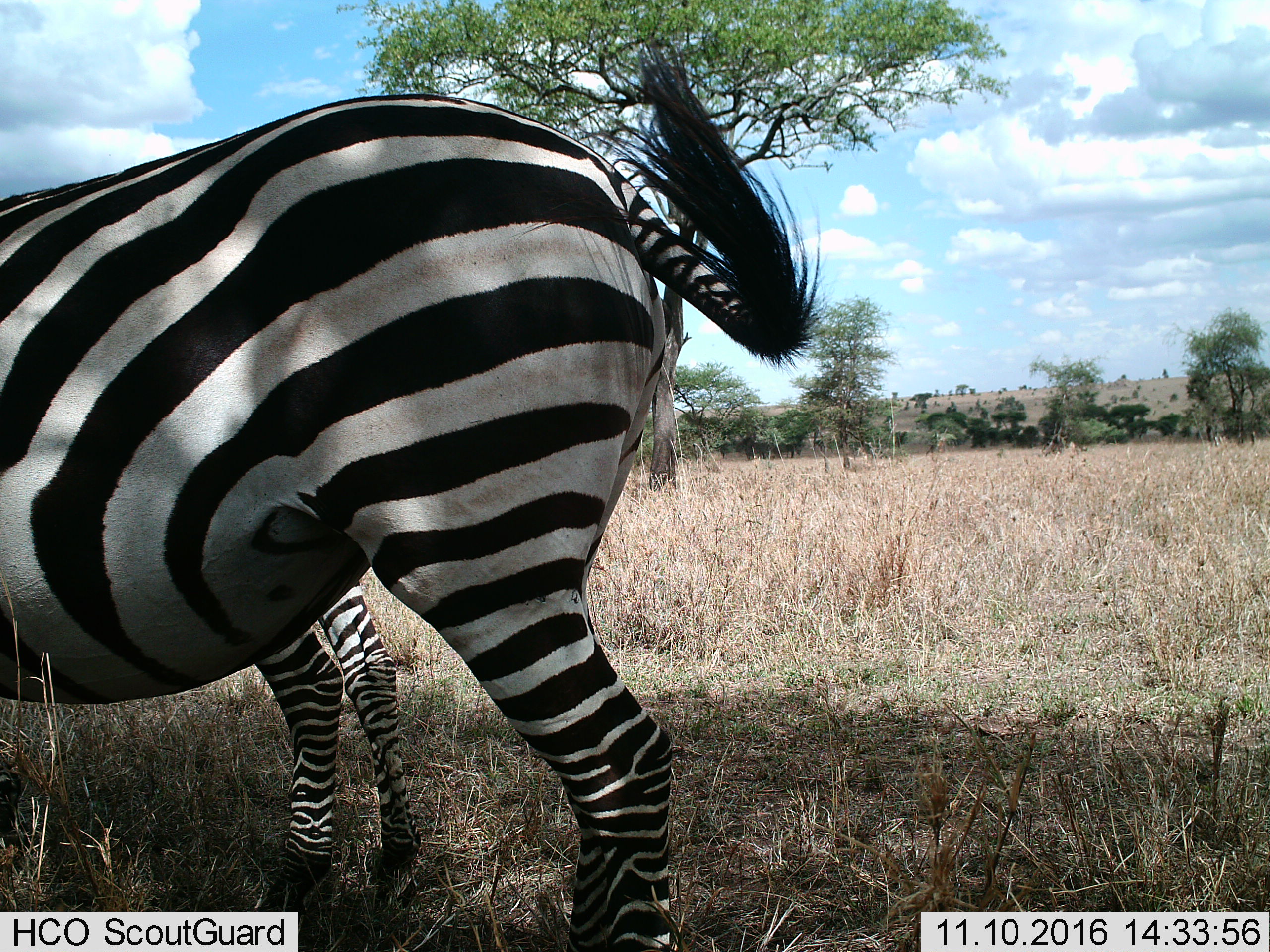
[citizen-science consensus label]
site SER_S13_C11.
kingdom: Animalia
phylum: Chordata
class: Mammalia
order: Perissodactyla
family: Equidae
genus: Equus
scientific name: Equus quagga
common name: plains zebra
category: zebraplains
Zebraplains (plains zebra) (Equus quagga), count 2. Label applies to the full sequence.